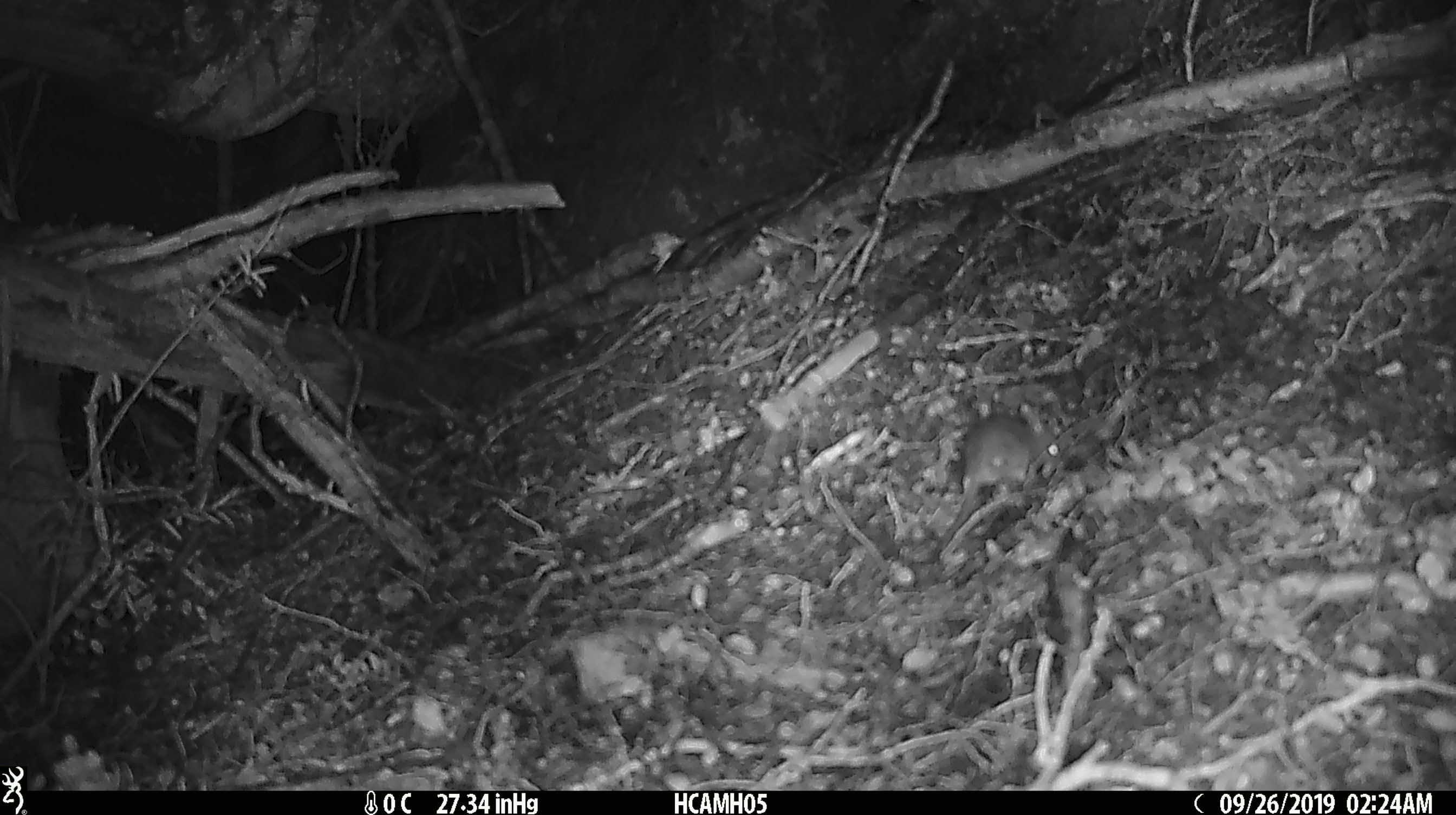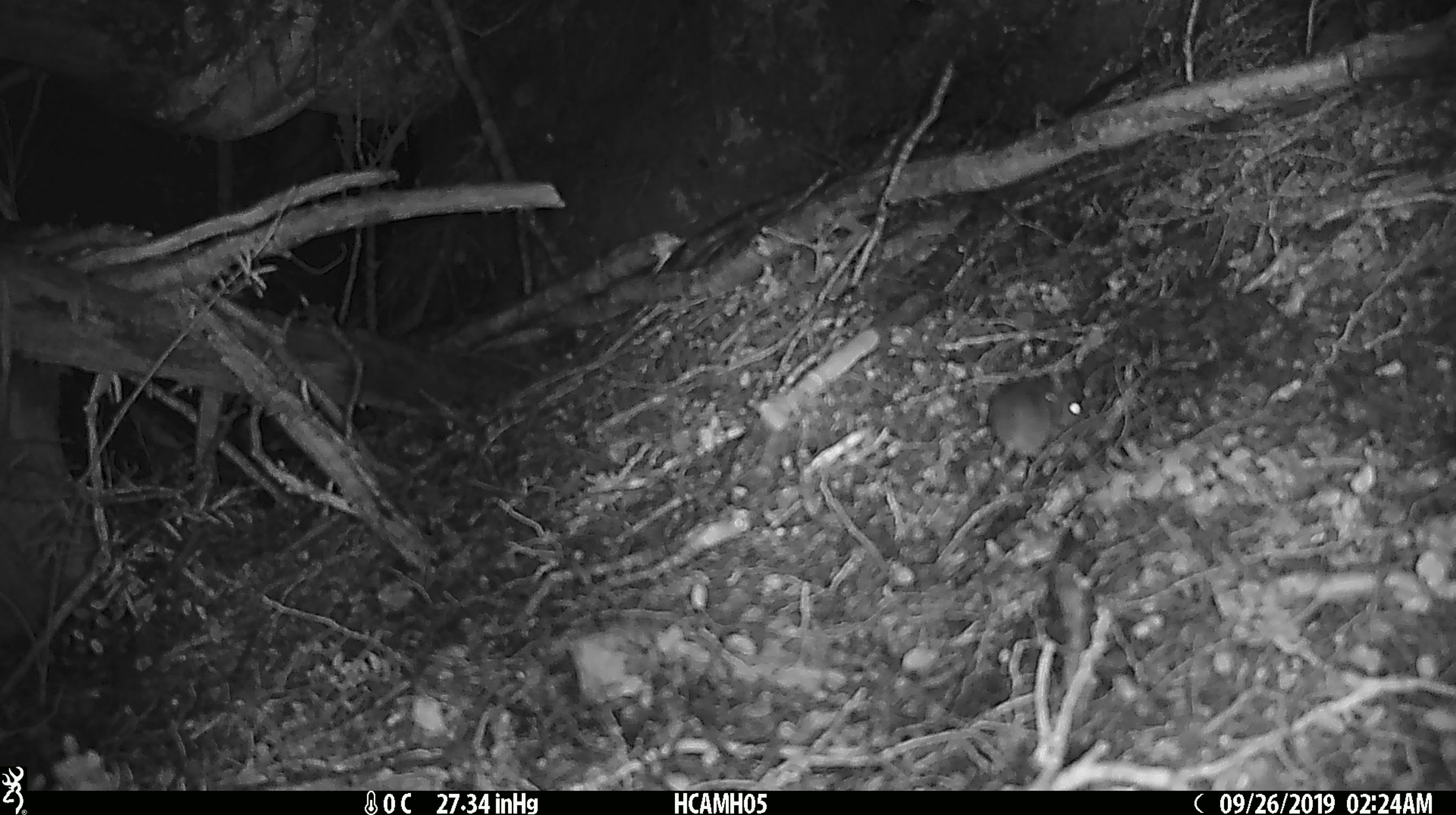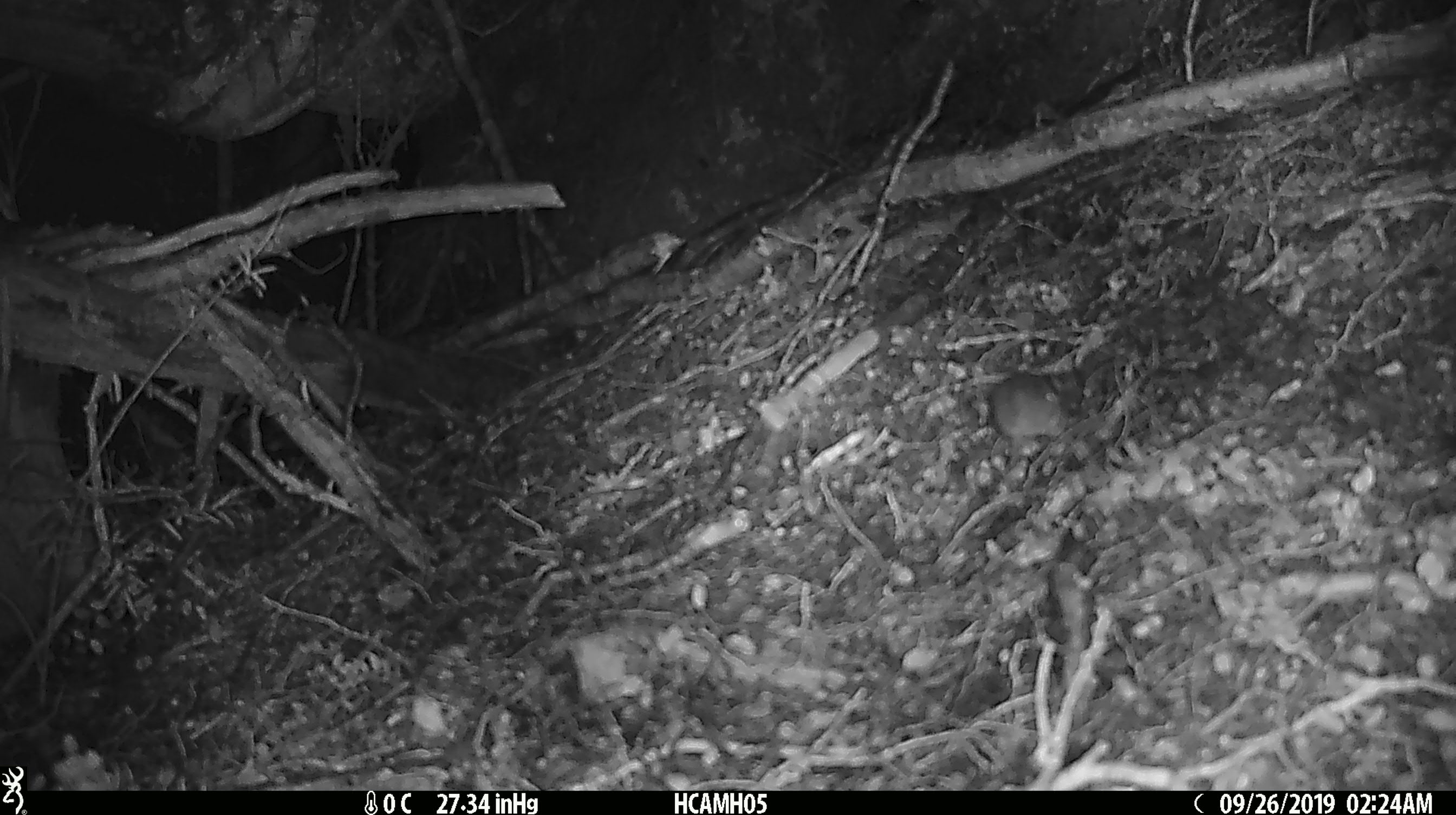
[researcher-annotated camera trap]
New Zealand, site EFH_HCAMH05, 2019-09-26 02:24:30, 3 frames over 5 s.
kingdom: Animalia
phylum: Chordata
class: Mammalia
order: Rodentia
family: Muridae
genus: Mus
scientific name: Mus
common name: mouse